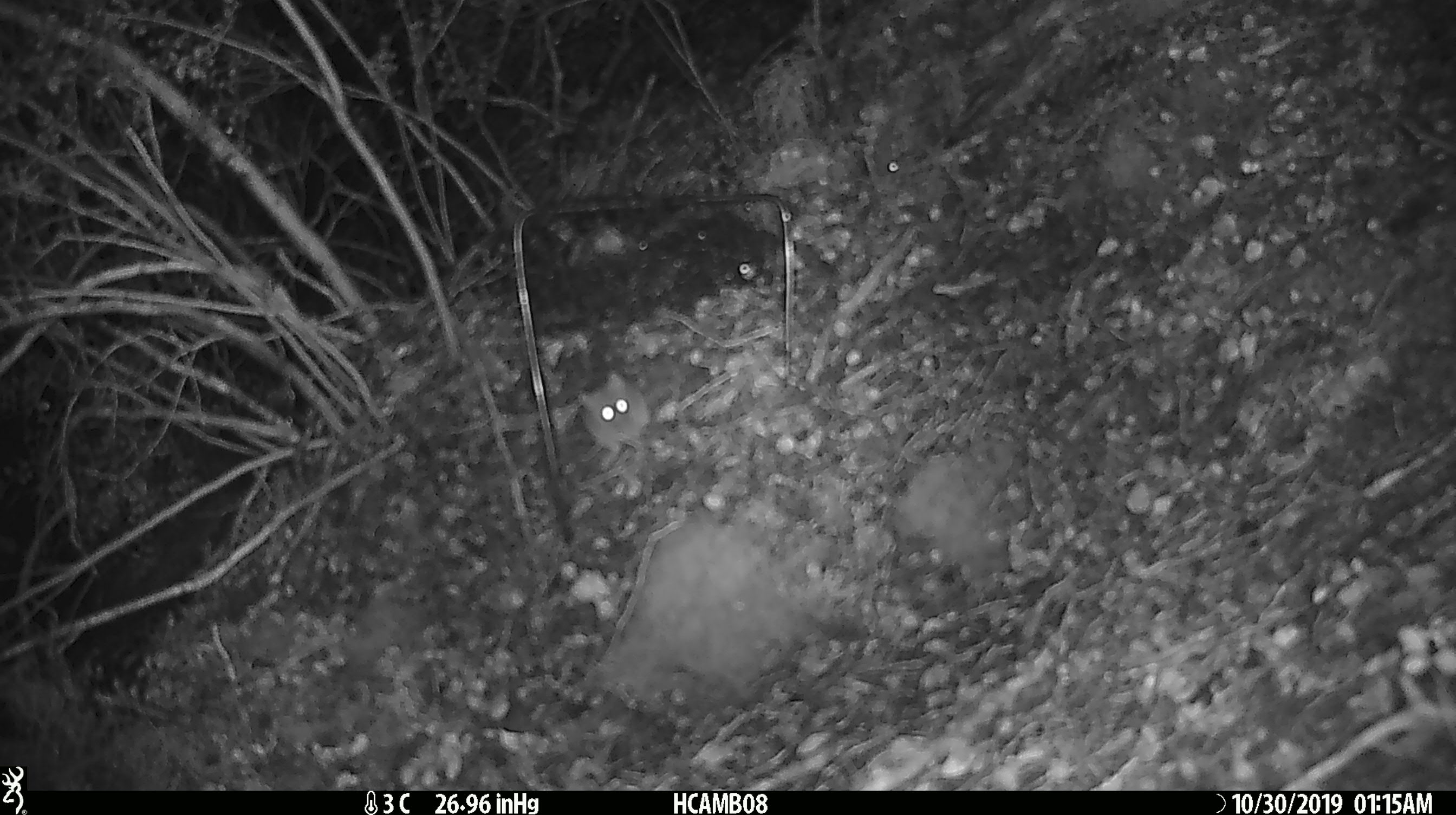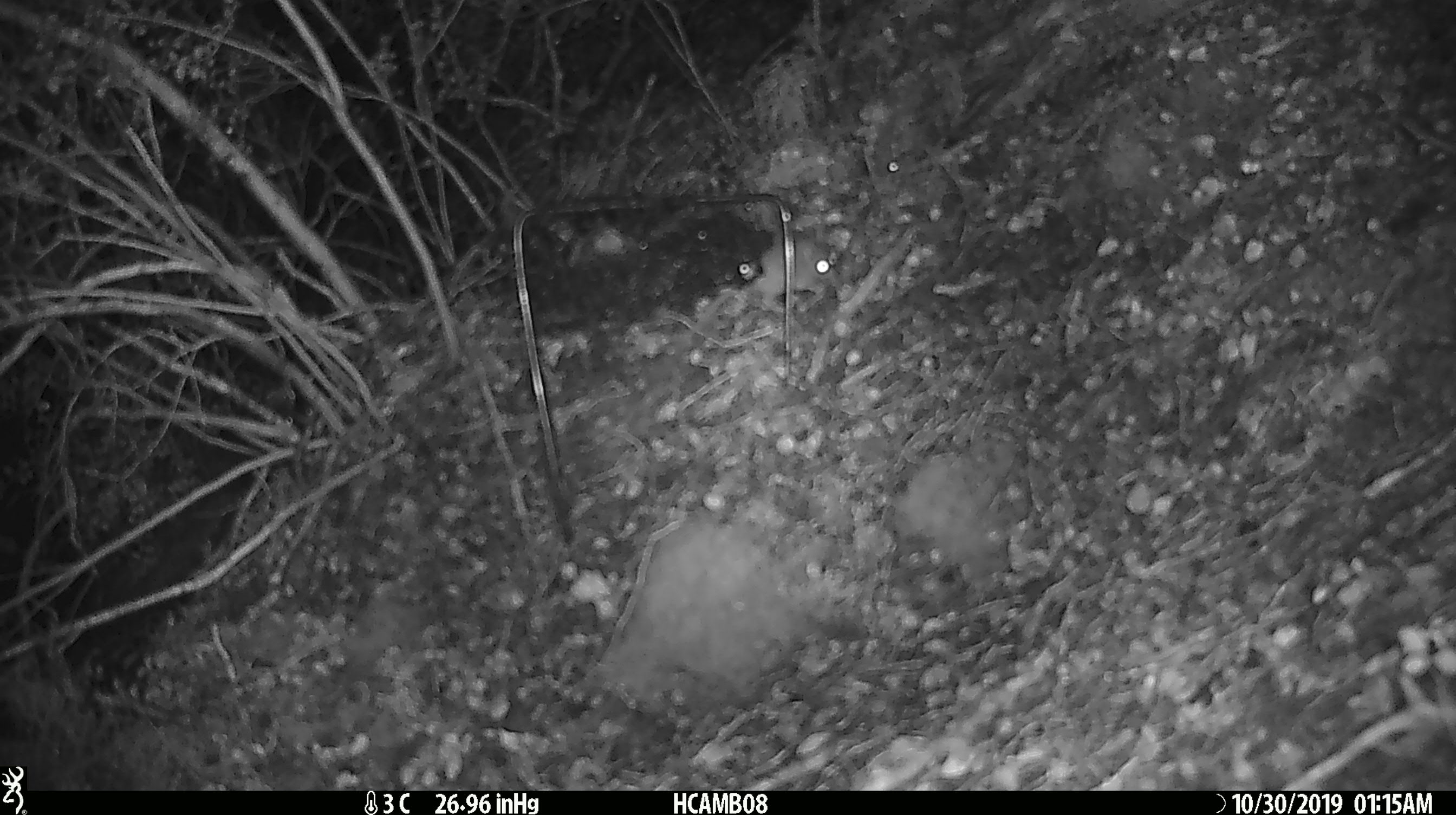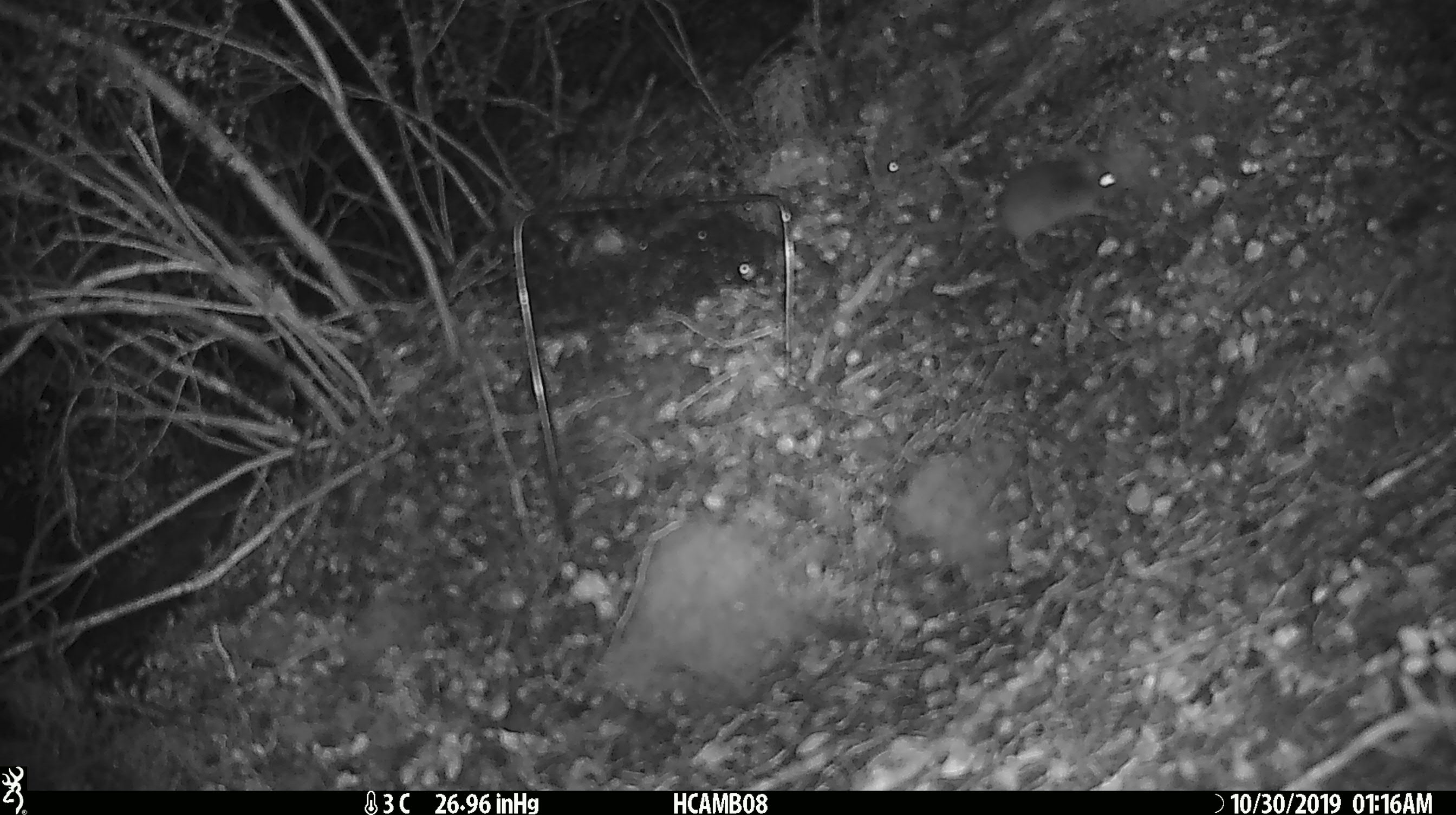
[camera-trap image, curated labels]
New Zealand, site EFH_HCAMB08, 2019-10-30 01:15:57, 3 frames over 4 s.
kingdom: Animalia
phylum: Chordata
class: Mammalia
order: Rodentia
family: Muridae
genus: Mus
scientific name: Mus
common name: mouse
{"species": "mouse (Mus)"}